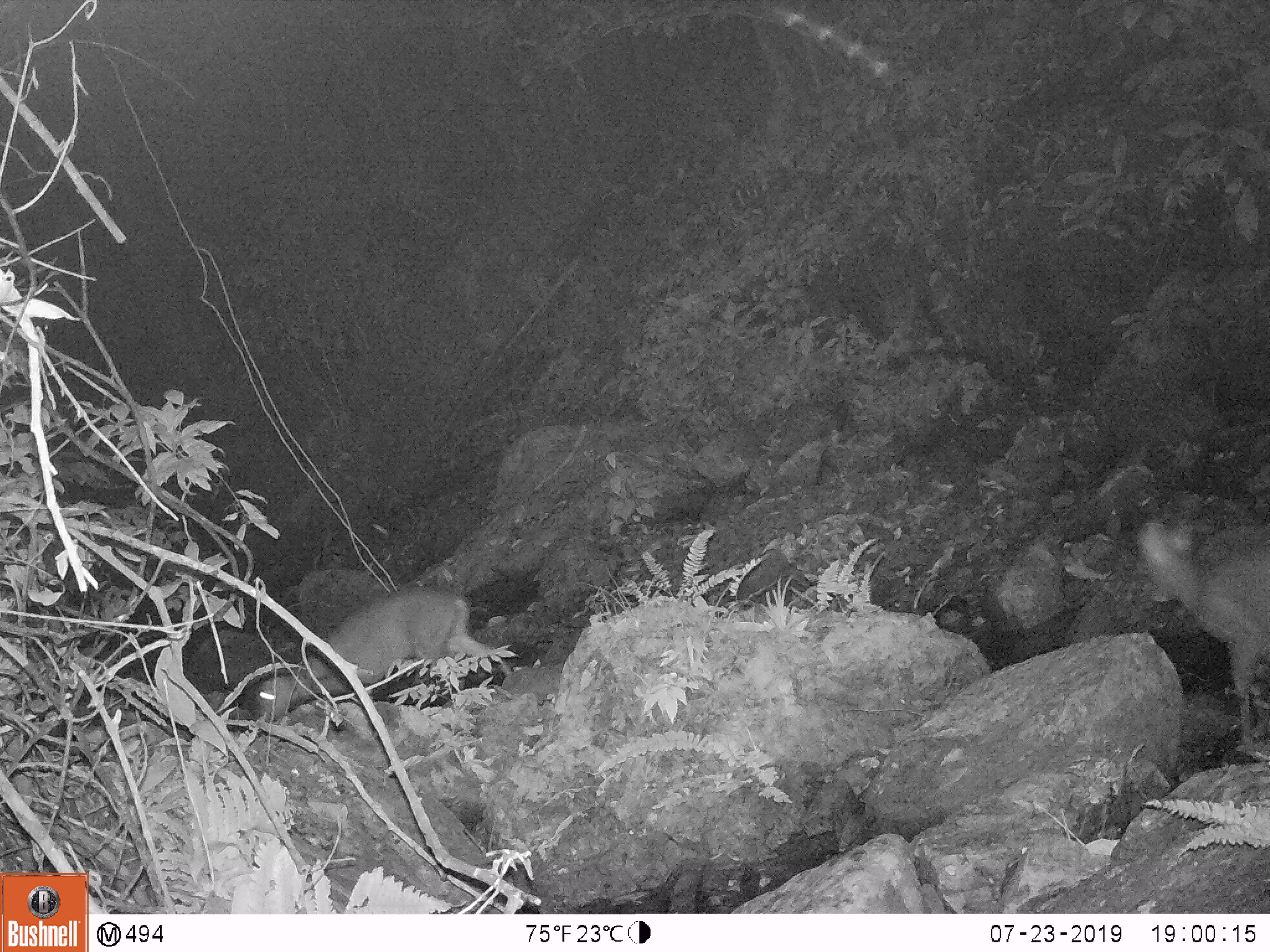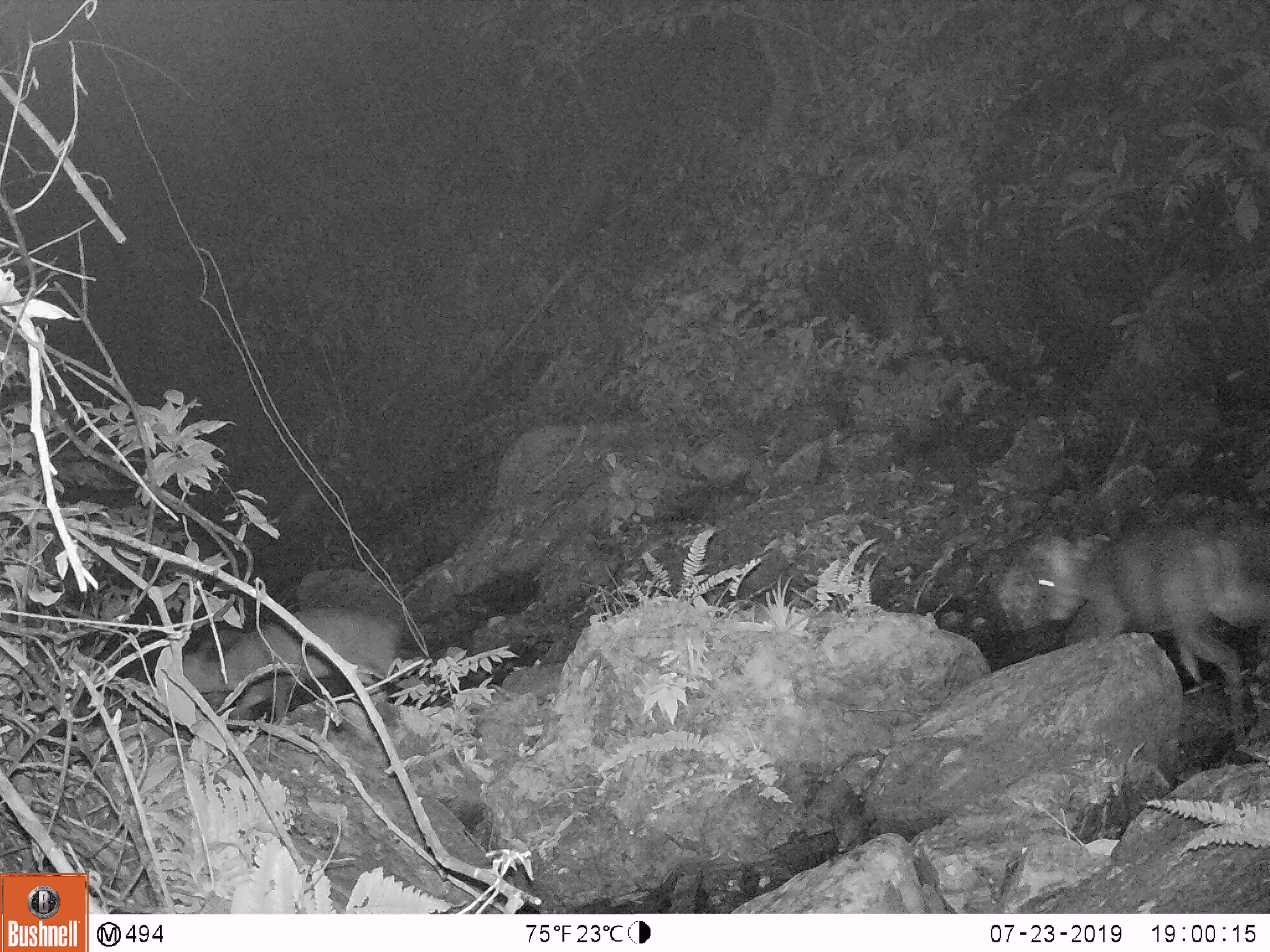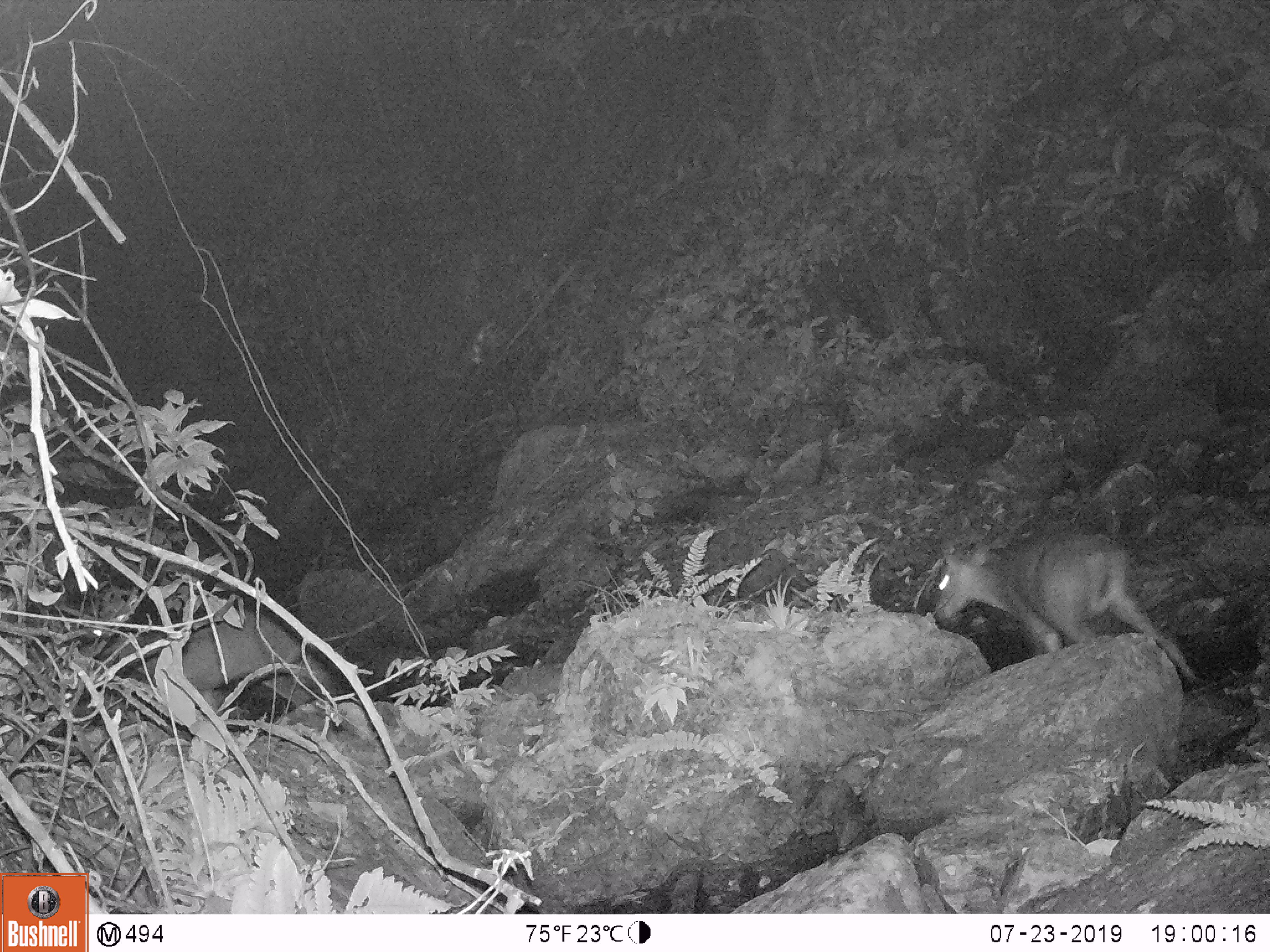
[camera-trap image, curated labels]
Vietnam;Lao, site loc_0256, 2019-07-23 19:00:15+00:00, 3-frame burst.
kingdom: Animalia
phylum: Chordata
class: Mammalia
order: Artiodactyla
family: Cervidae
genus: Muntiacus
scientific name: Muntiacus rooseveltorum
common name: roosevelt's muntjac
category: roosevelts muntjac group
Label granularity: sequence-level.